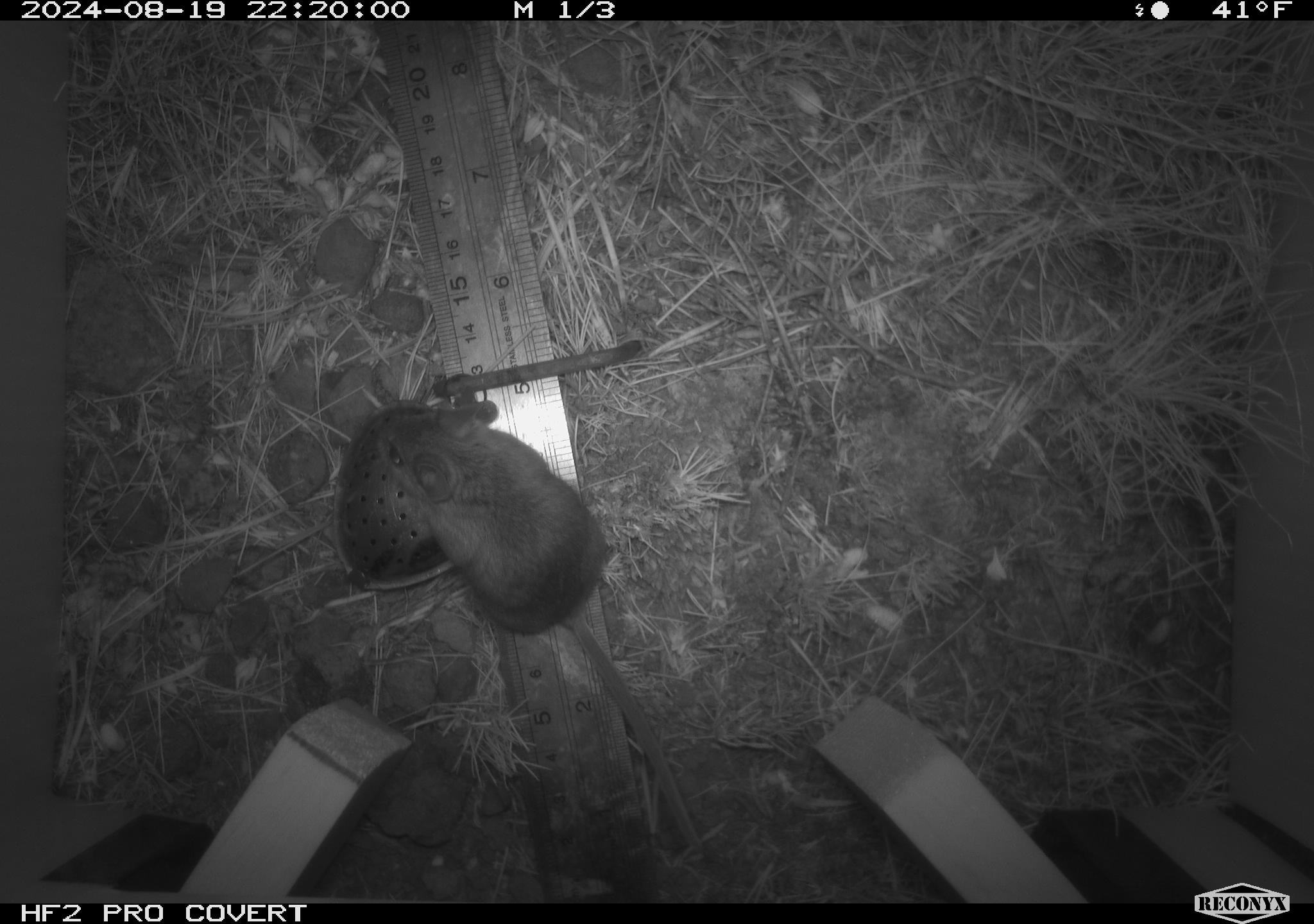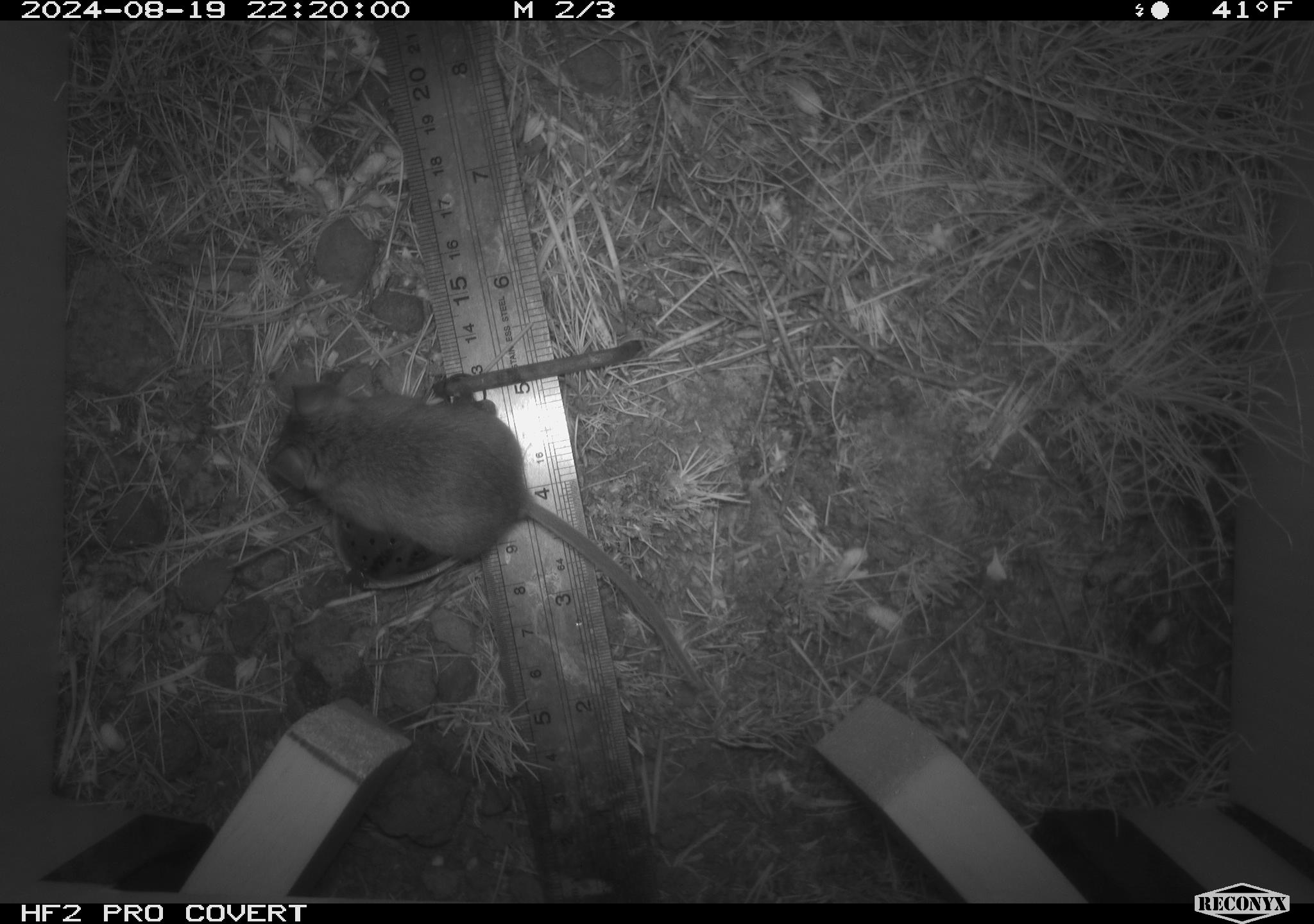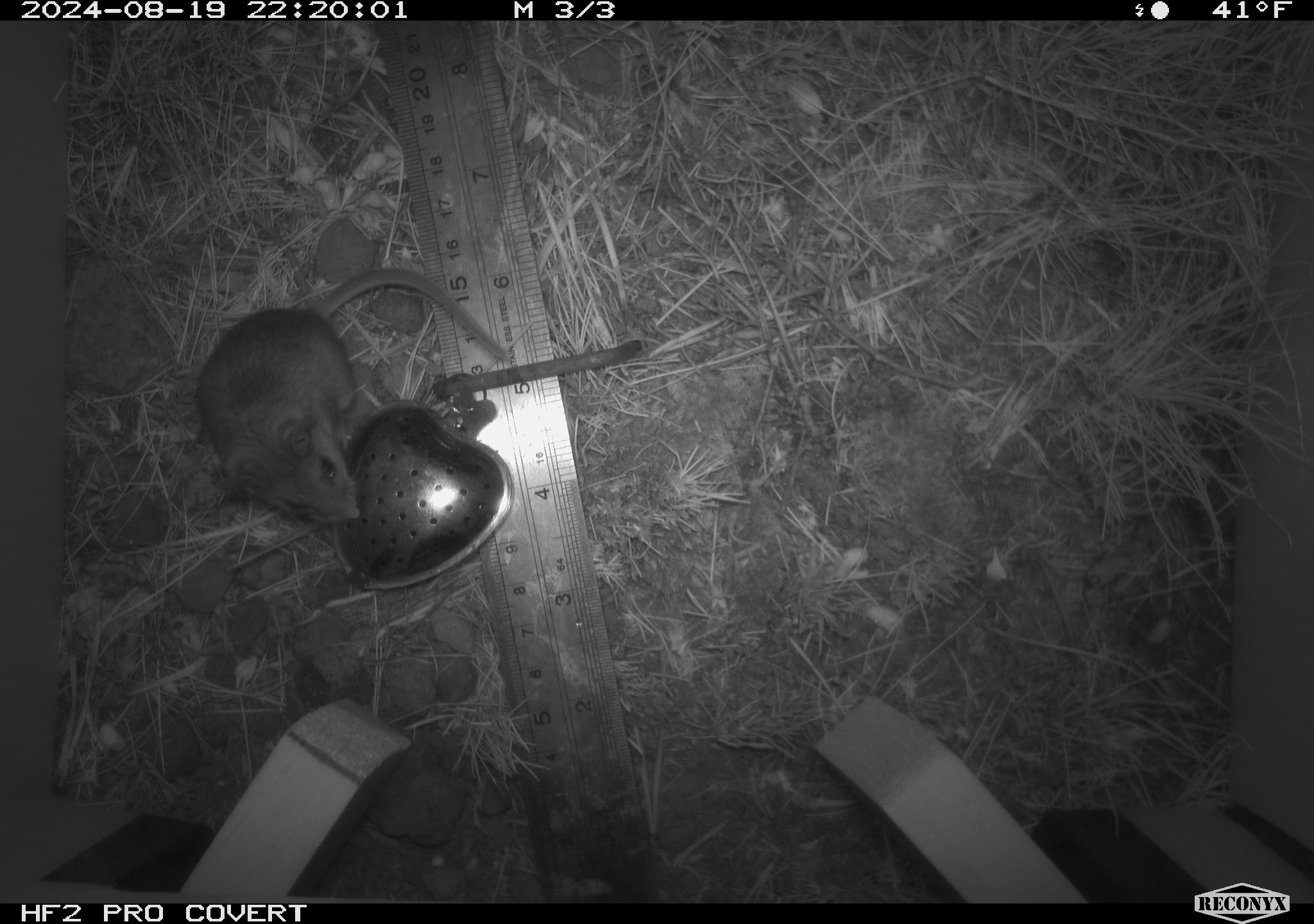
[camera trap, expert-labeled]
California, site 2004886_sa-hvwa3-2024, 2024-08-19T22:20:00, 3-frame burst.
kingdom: Animalia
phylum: Chordata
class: Mammalia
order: Rodentia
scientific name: Rodentia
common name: mouse species